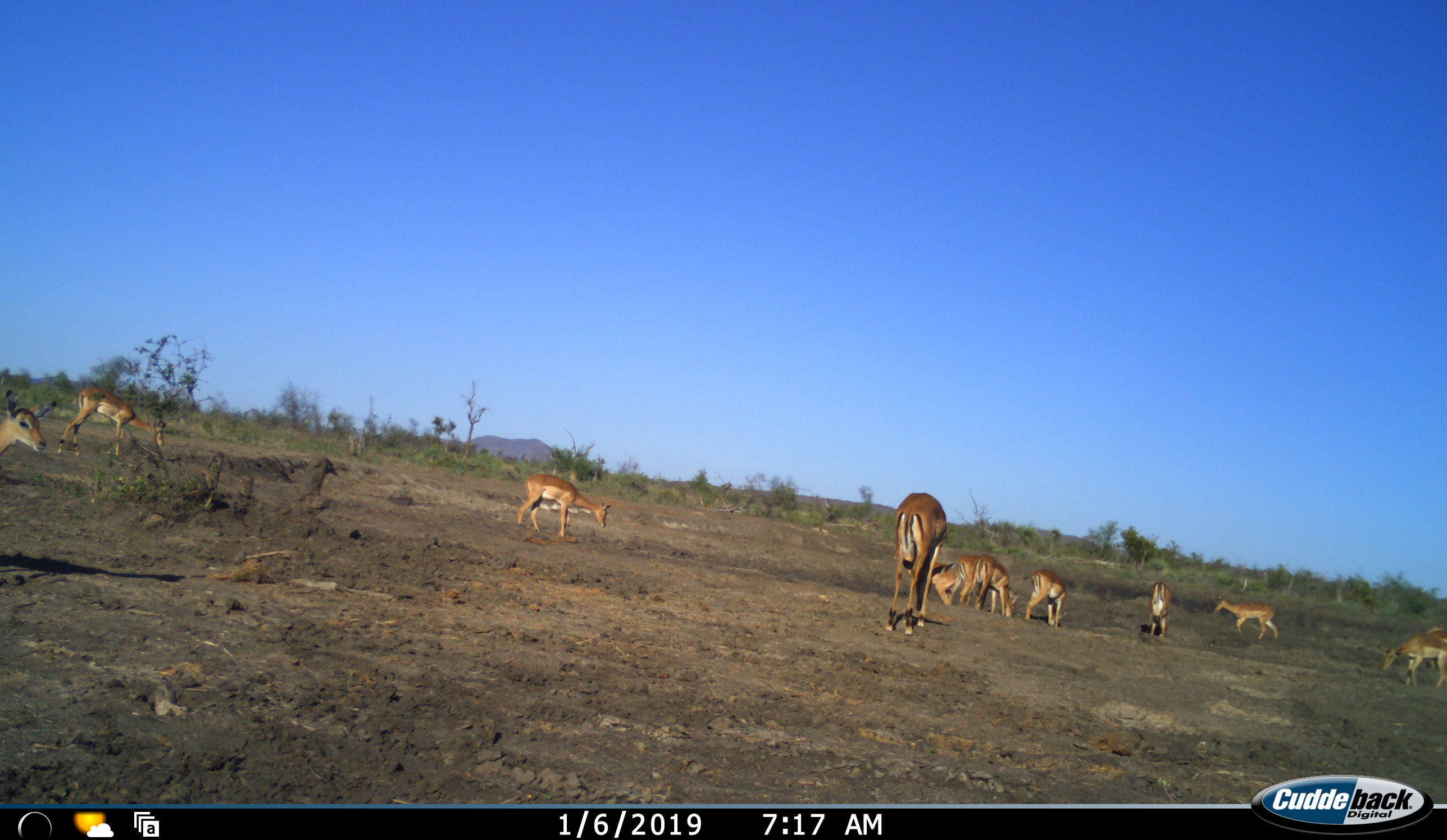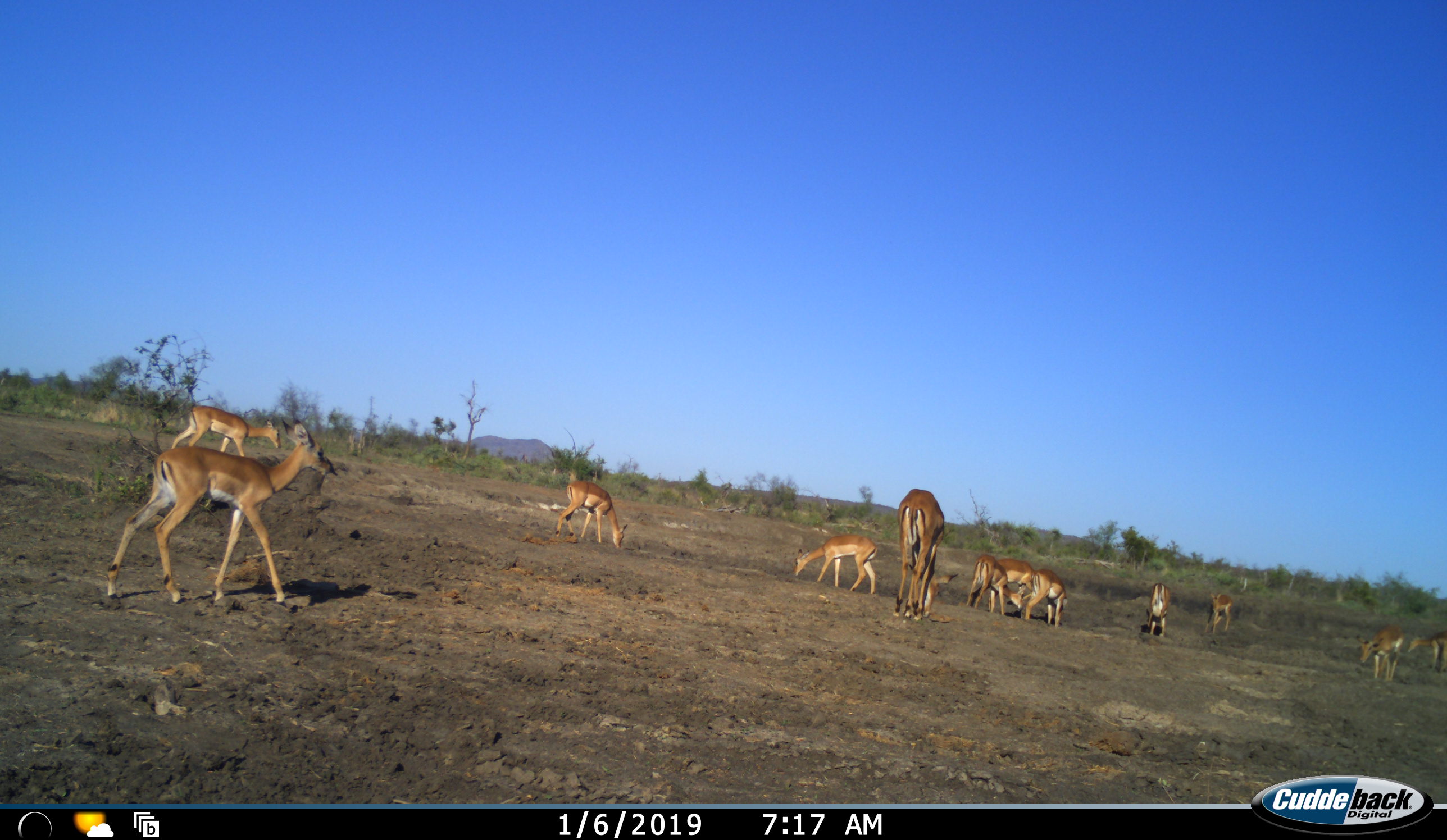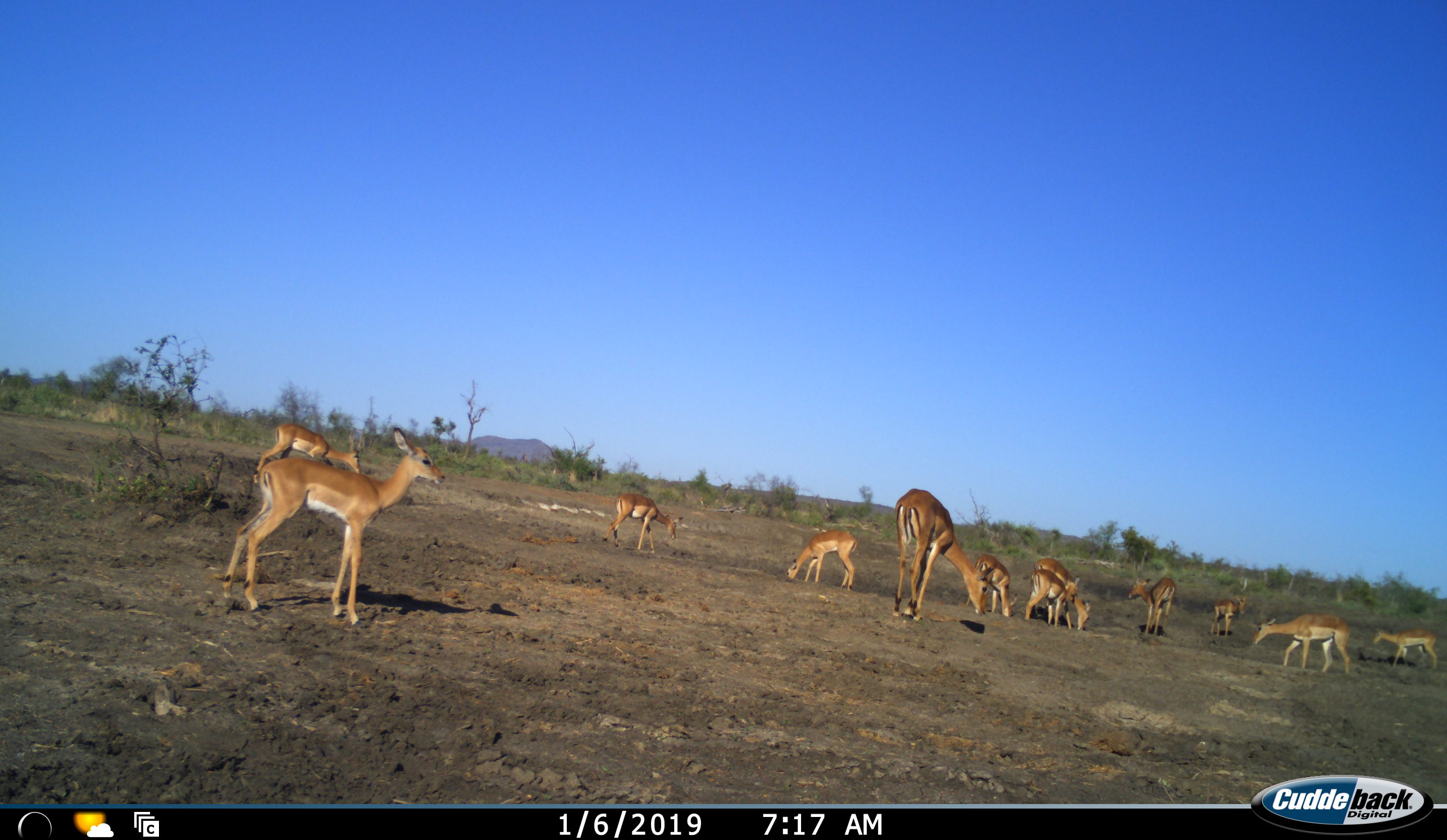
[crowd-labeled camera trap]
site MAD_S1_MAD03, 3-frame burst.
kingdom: Animalia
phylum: Chordata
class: Mammalia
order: Artiodactyla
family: Bovidae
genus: Aepyceros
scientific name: Aepyceros melampus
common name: impala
Impala (Aepyceros melampus), count 11-50. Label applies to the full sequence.